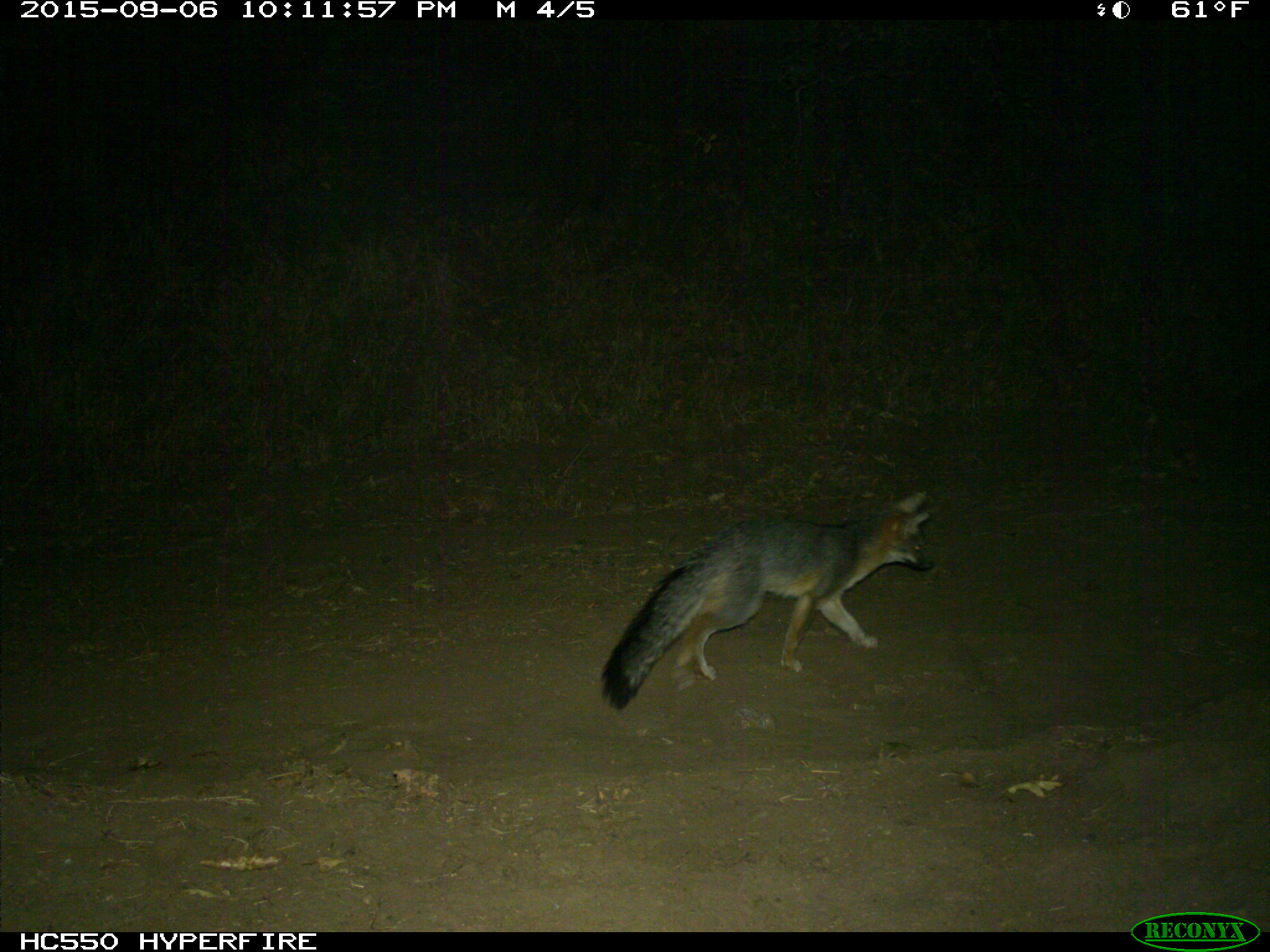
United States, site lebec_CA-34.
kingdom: Animalia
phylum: Chordata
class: Mammalia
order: Carnivora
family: Canidae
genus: Urocyon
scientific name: Urocyon cinereoargenteus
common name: gray fox